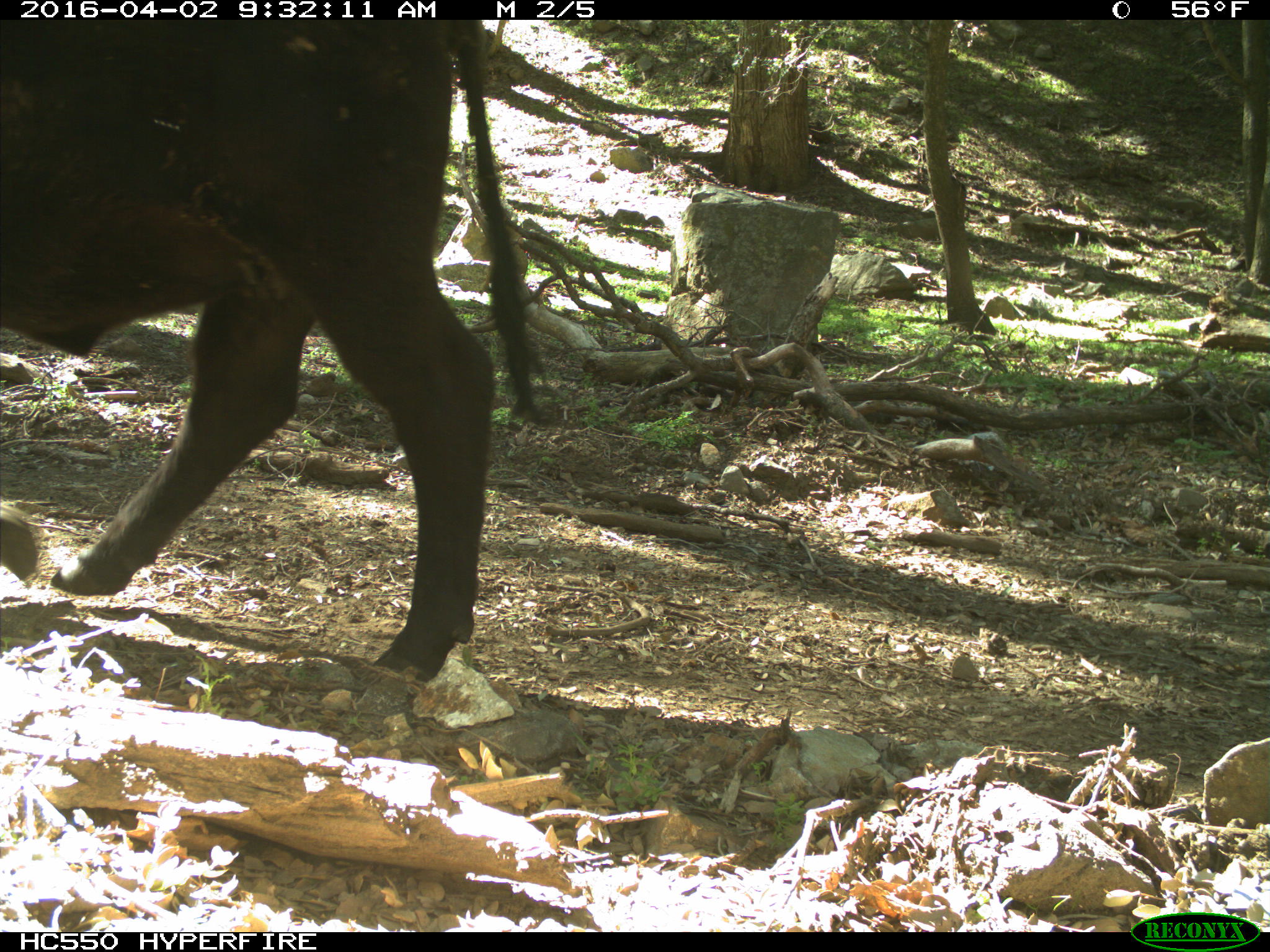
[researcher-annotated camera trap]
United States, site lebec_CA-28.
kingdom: Animalia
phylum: Chordata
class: Mammalia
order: Artiodactyla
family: Bovidae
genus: Bos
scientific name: Bos taurus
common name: domestic cow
Bos taurus (domestic cow).